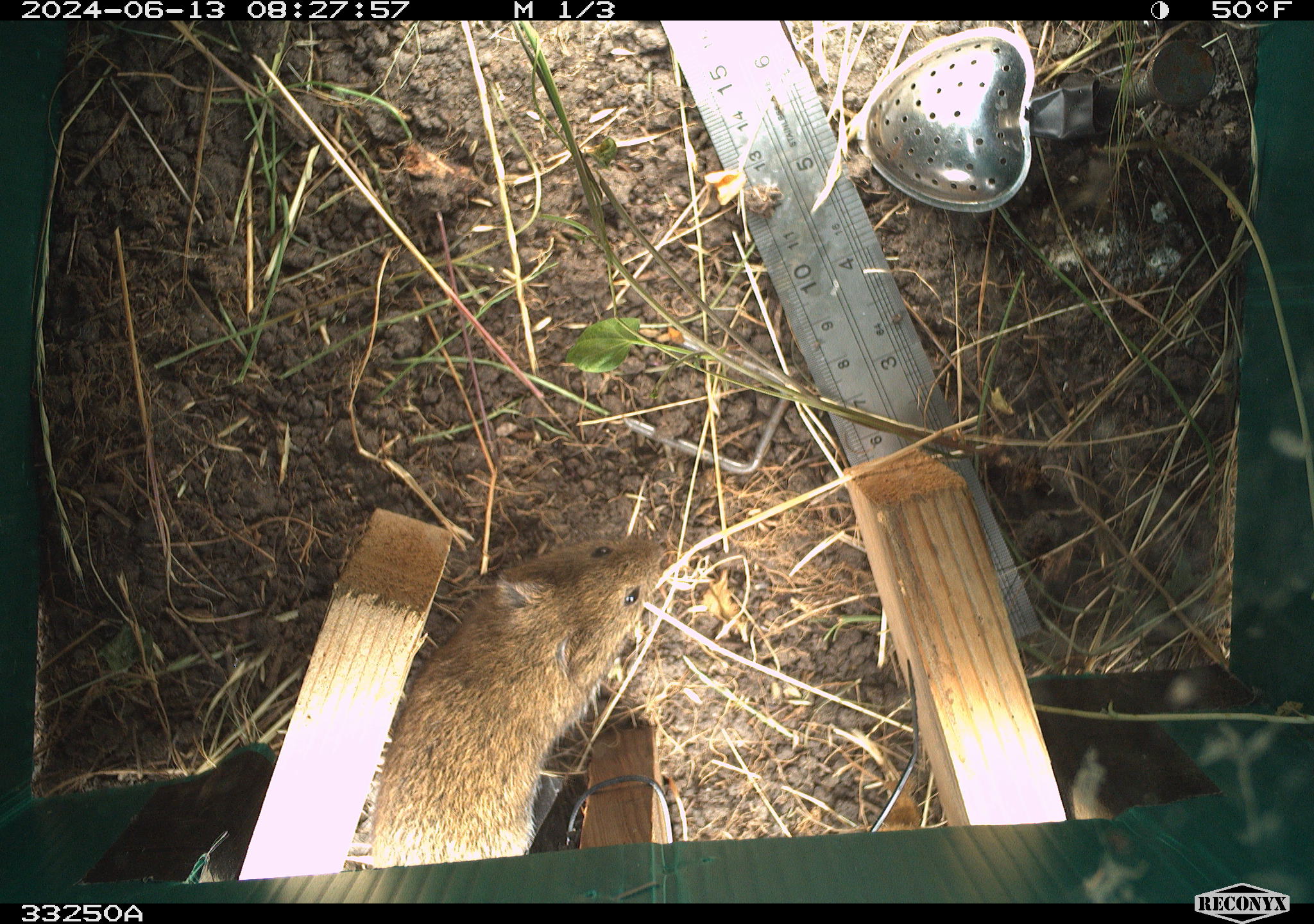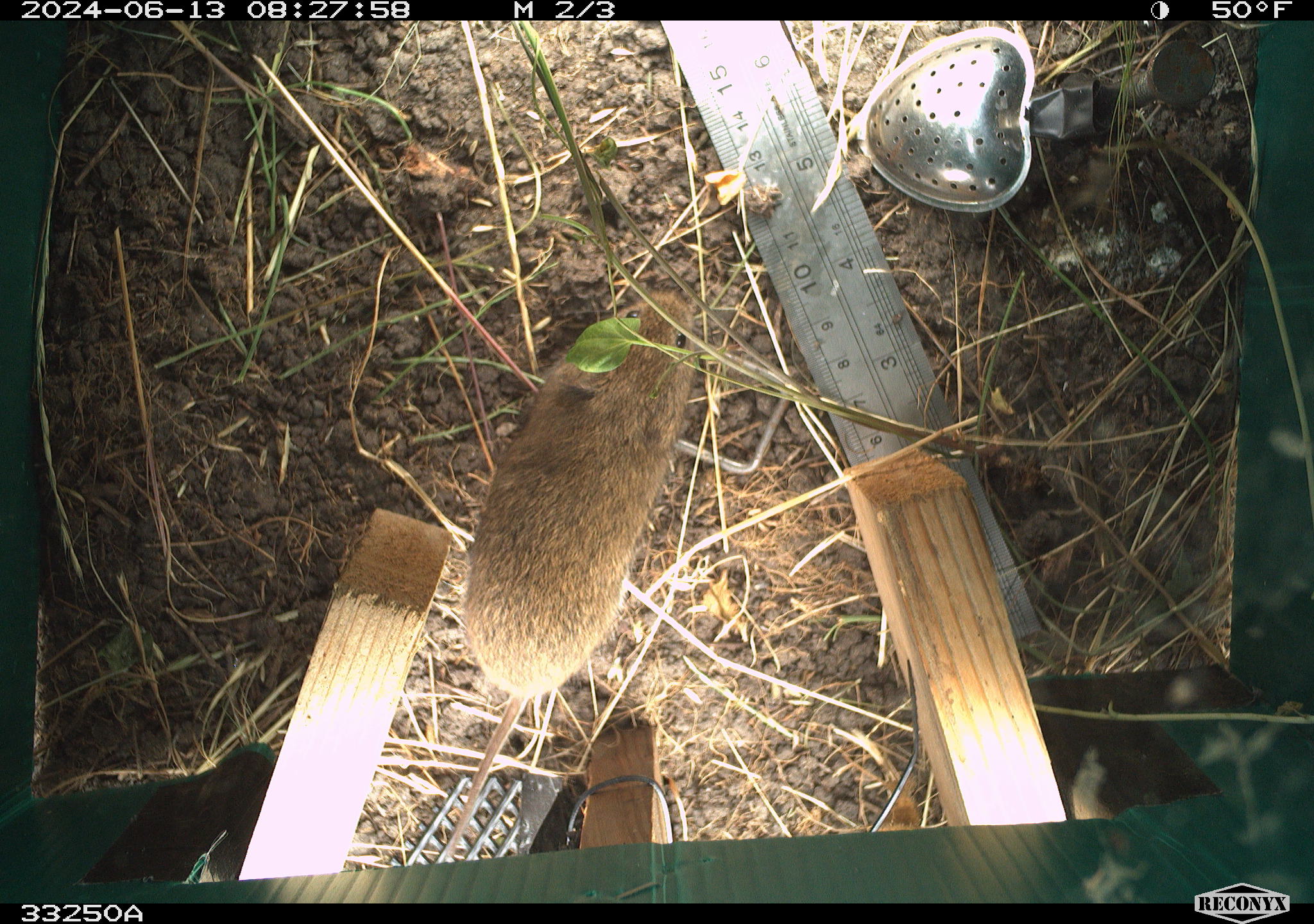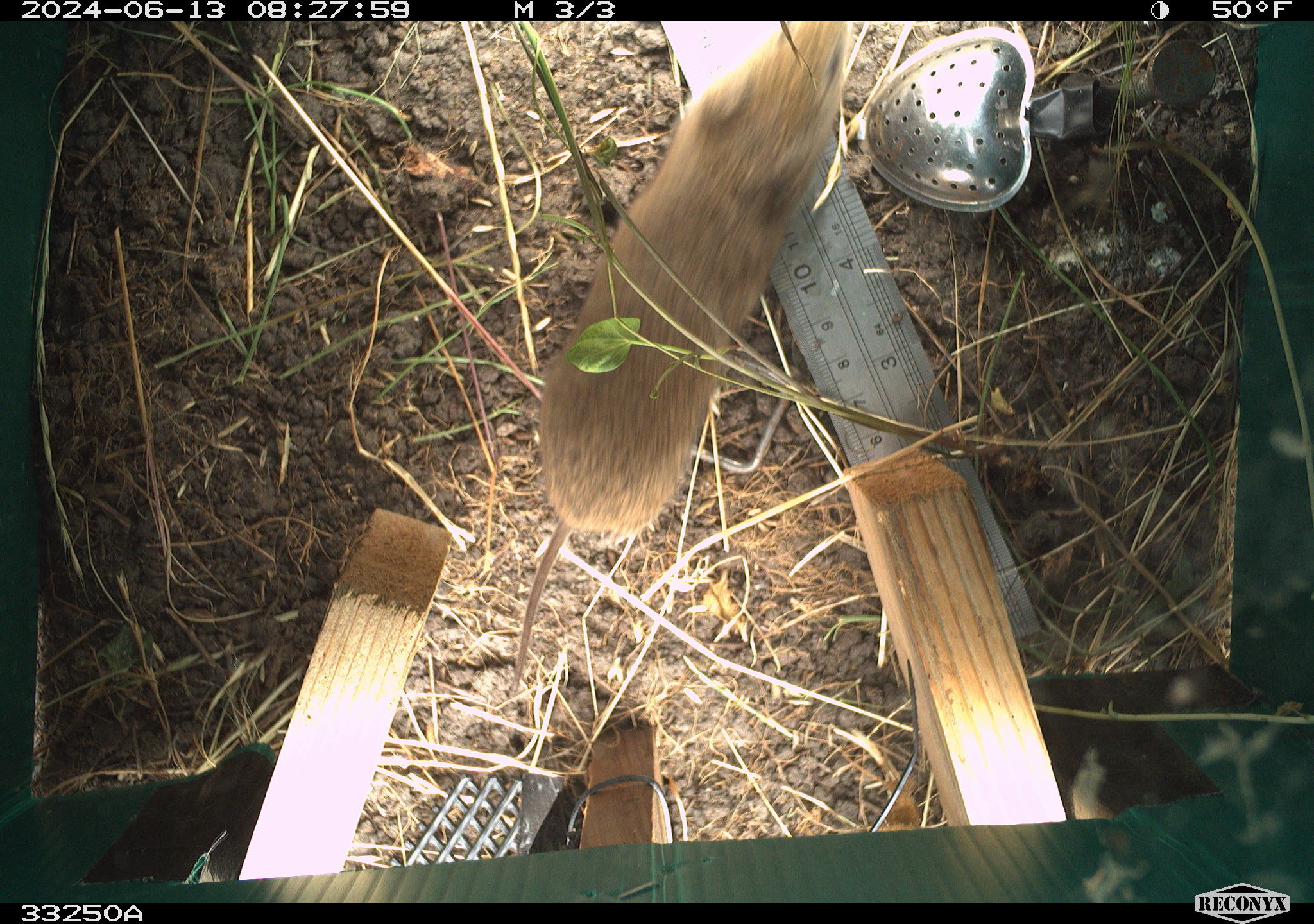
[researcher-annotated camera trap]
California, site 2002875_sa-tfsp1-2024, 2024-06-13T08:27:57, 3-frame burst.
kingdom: Animalia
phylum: Chordata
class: Mammalia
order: Rodentia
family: Cricetidae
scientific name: Arvicolinae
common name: voles, lemmings, and muskrats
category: arvicolinae subfamily